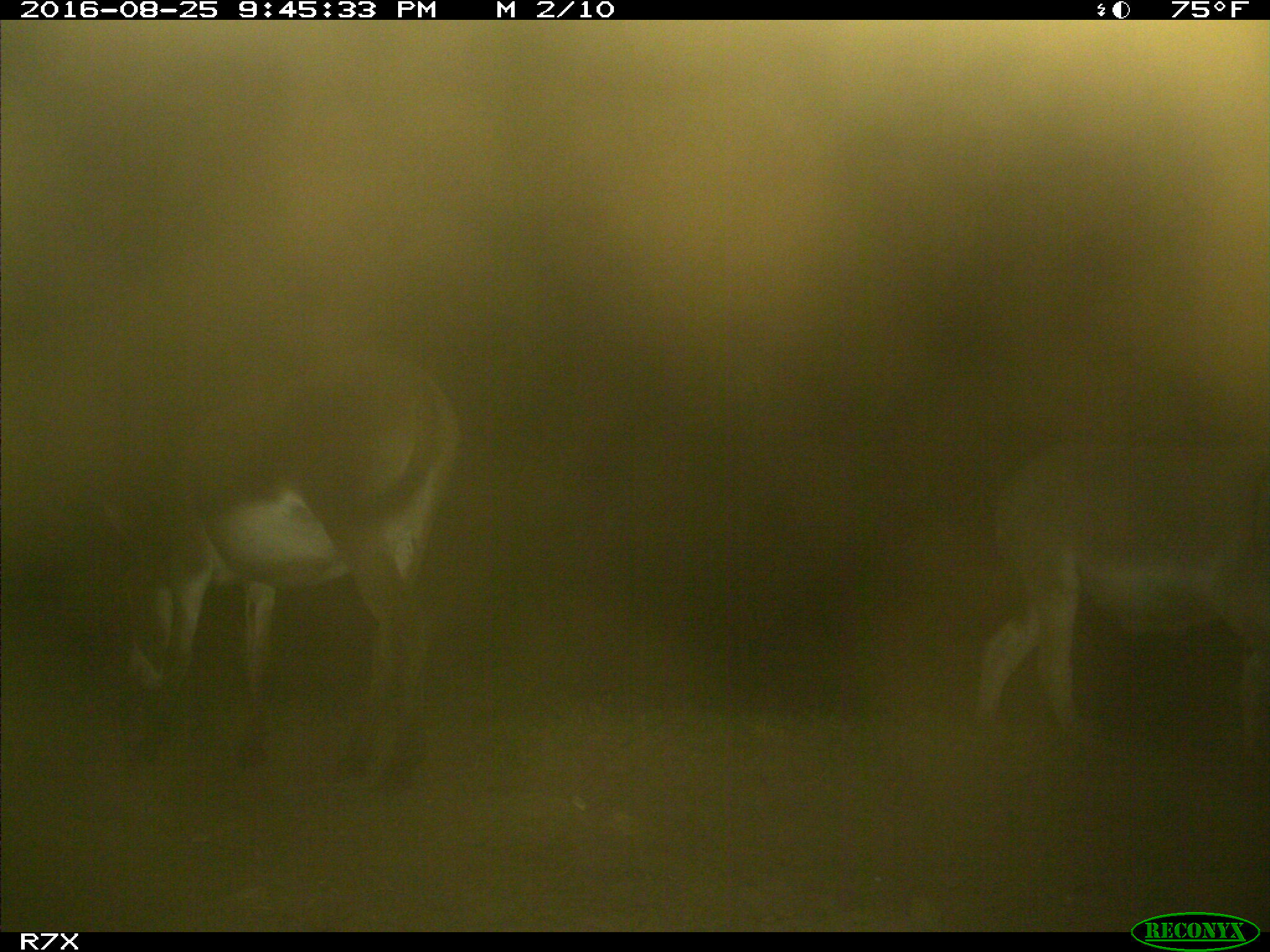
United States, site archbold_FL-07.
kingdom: Animalia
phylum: Chordata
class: Mammalia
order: Perissodactyla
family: Equidae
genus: Equus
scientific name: Equus africanus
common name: african wild ass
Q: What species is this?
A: Equus africanus (african wild ass).